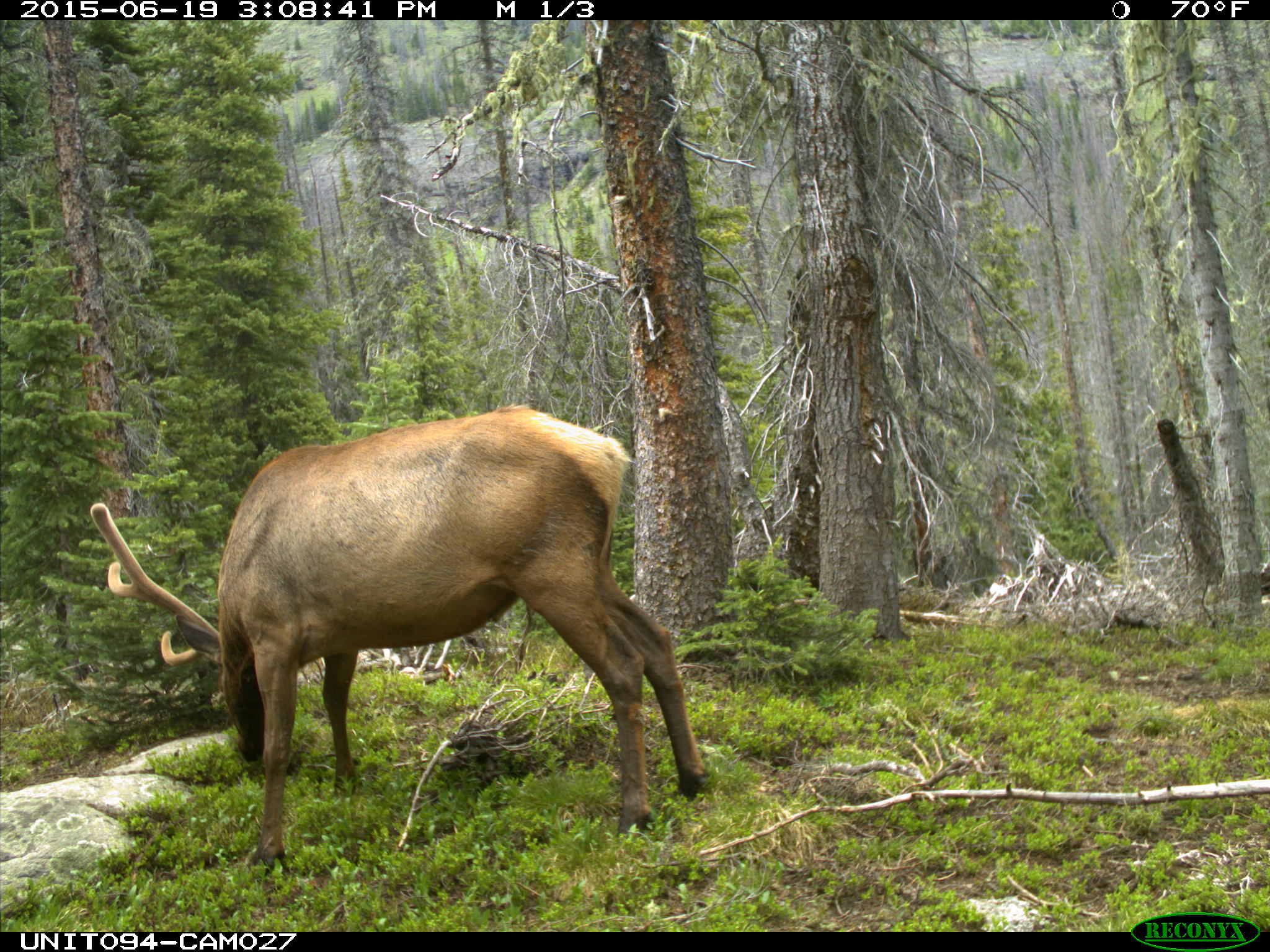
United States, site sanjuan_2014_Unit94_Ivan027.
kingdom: Animalia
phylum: Chordata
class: Mammalia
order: Artiodactyla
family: Cervidae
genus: Cervus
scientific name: Cervus elaphus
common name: red deer